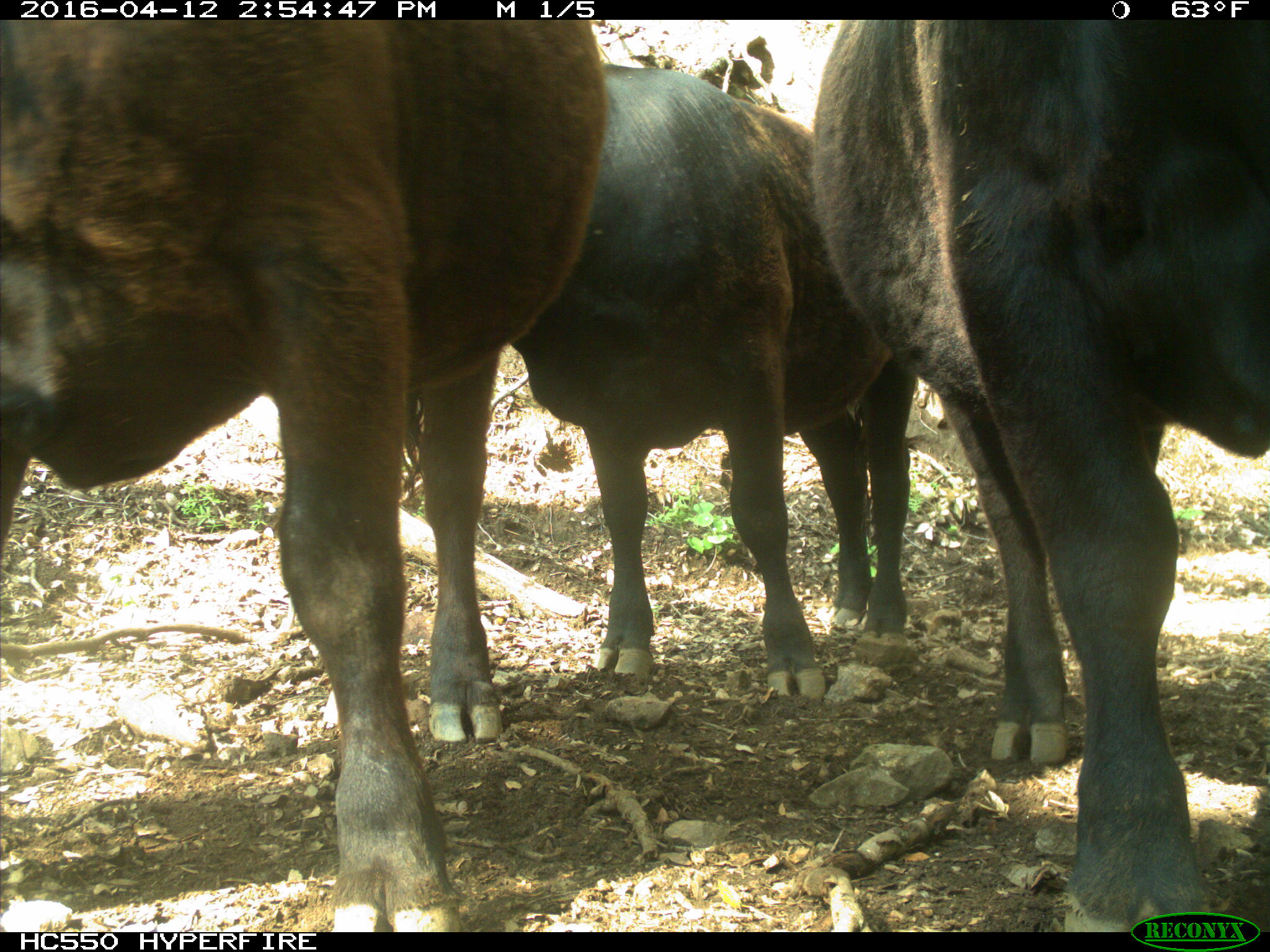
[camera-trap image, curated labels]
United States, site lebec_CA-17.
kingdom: Animalia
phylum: Chordata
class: Mammalia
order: Artiodactyla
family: Bovidae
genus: Bos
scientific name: Bos taurus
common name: domestic cow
Bos taurus (domestic cow).